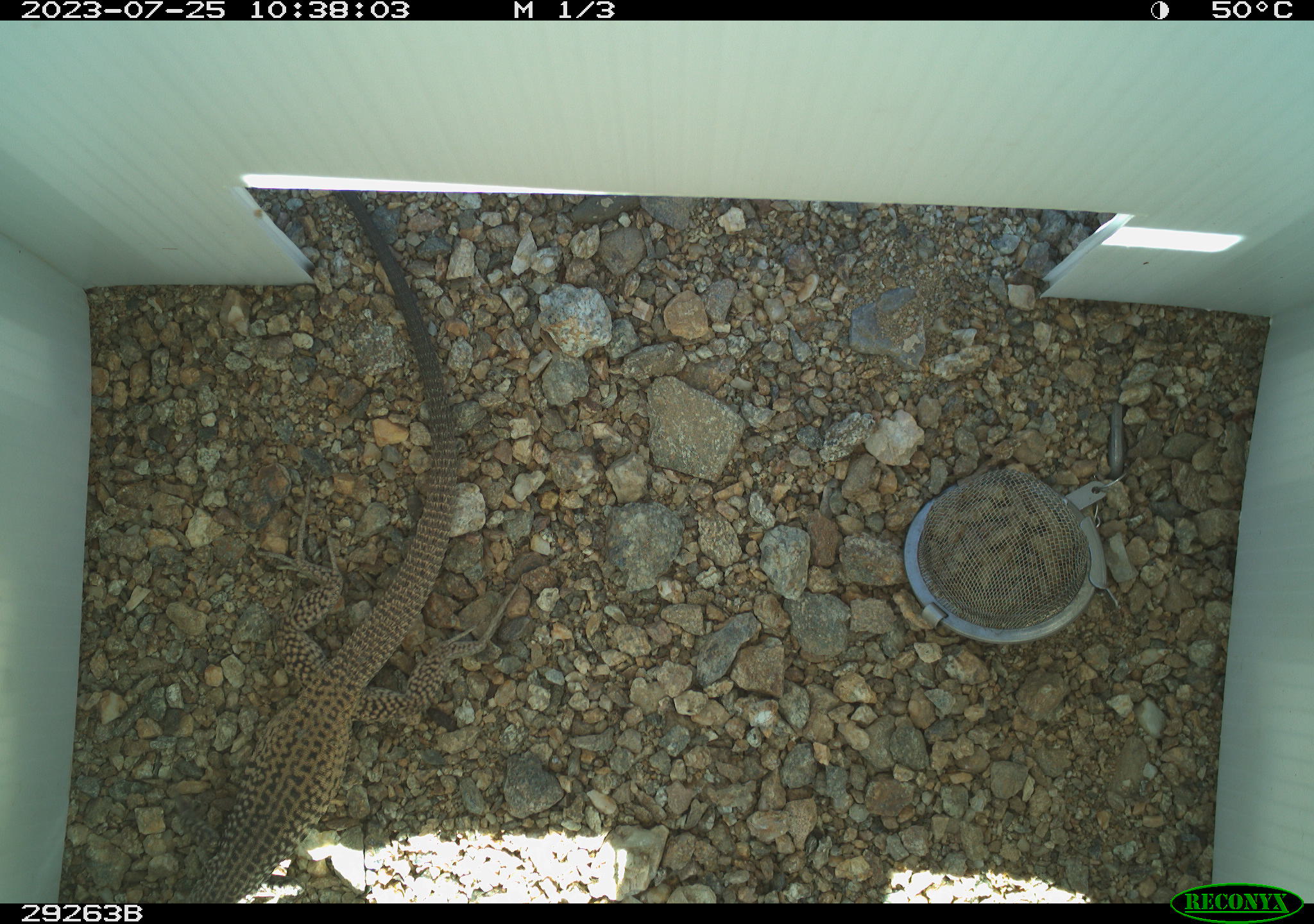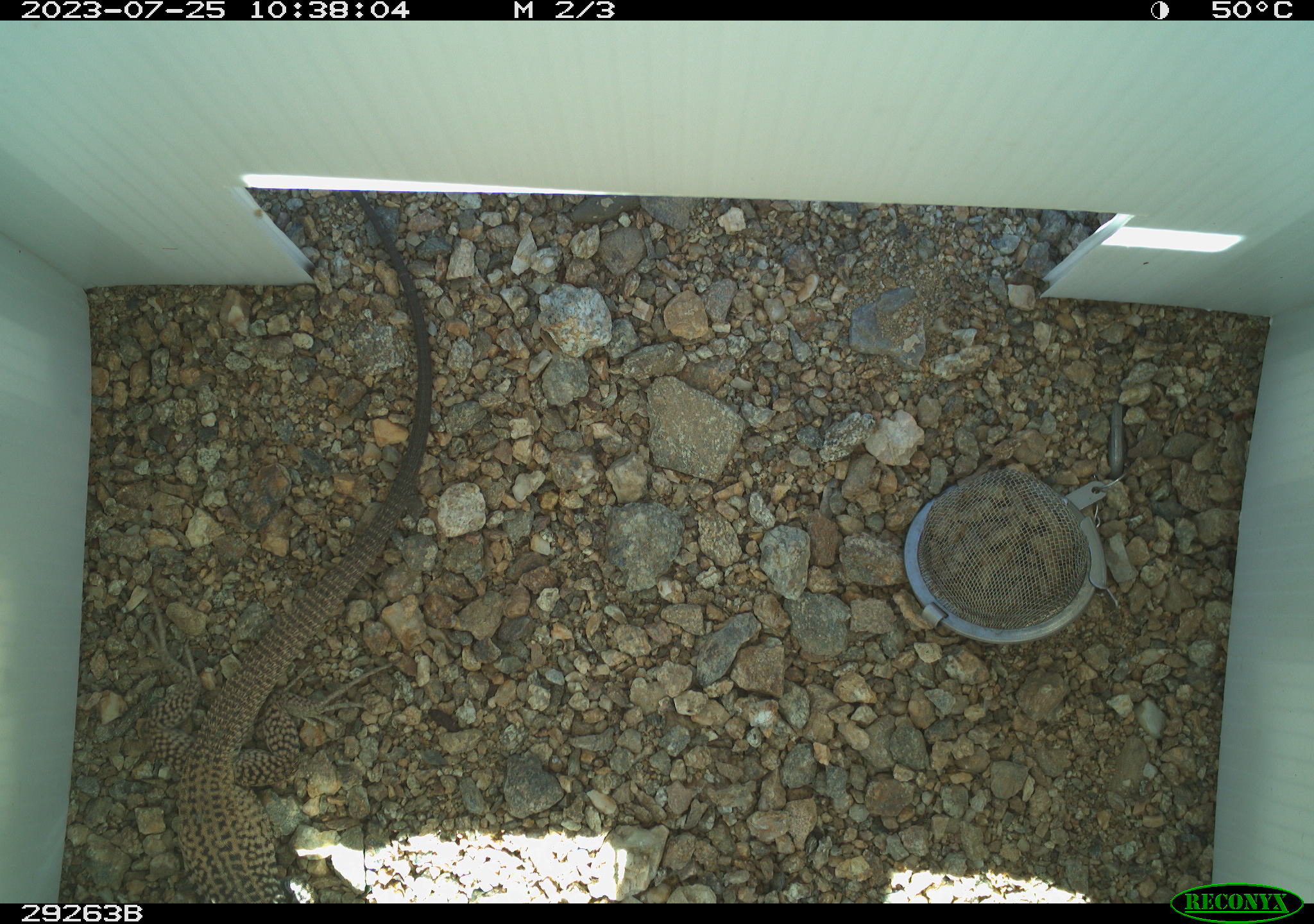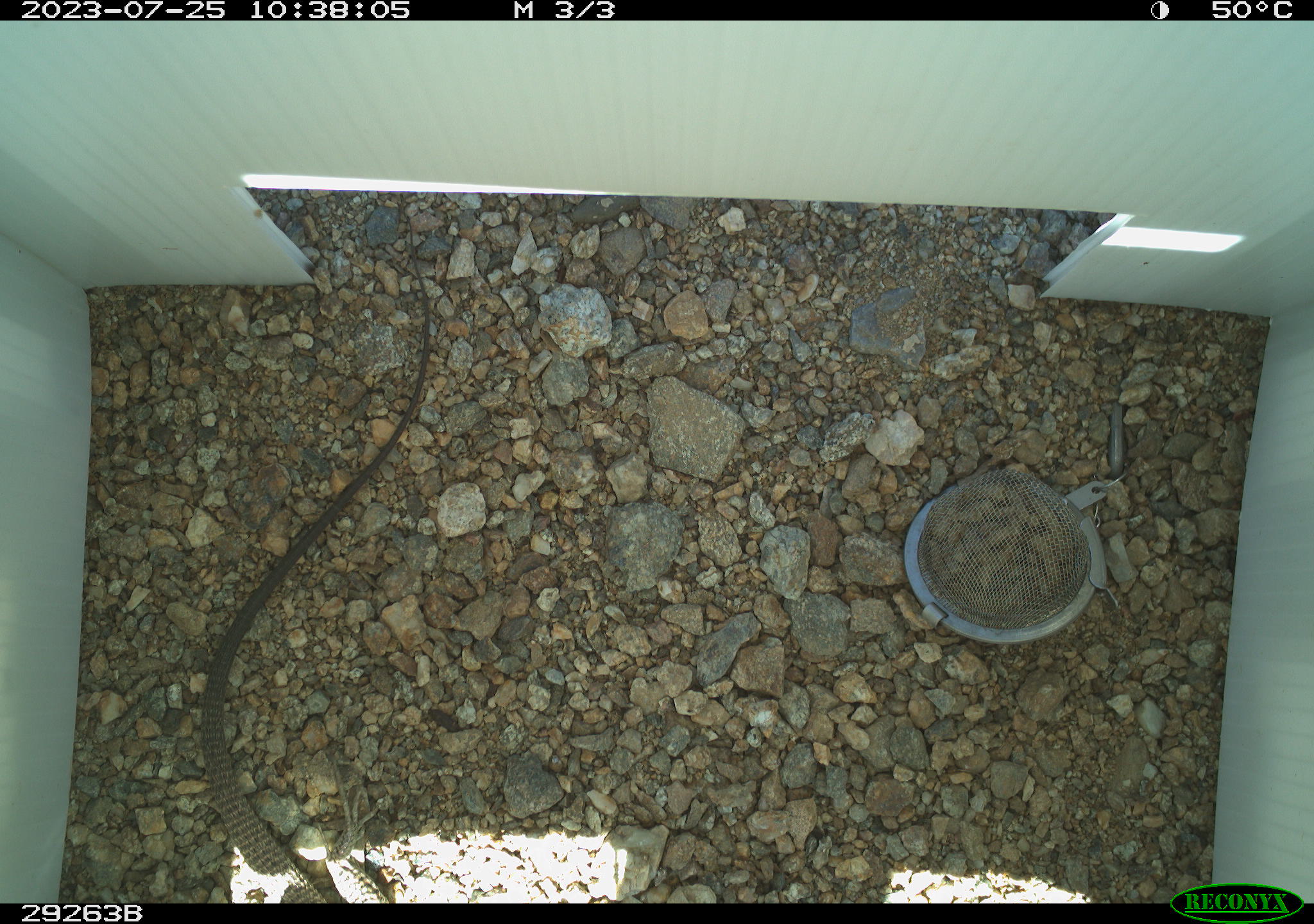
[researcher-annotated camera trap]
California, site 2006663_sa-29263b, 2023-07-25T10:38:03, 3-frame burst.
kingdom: Animalia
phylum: Chordata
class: Reptilia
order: Squamata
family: Teiidae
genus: Aspidoscelis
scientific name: Aspidoscelis tigris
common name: western whiptail